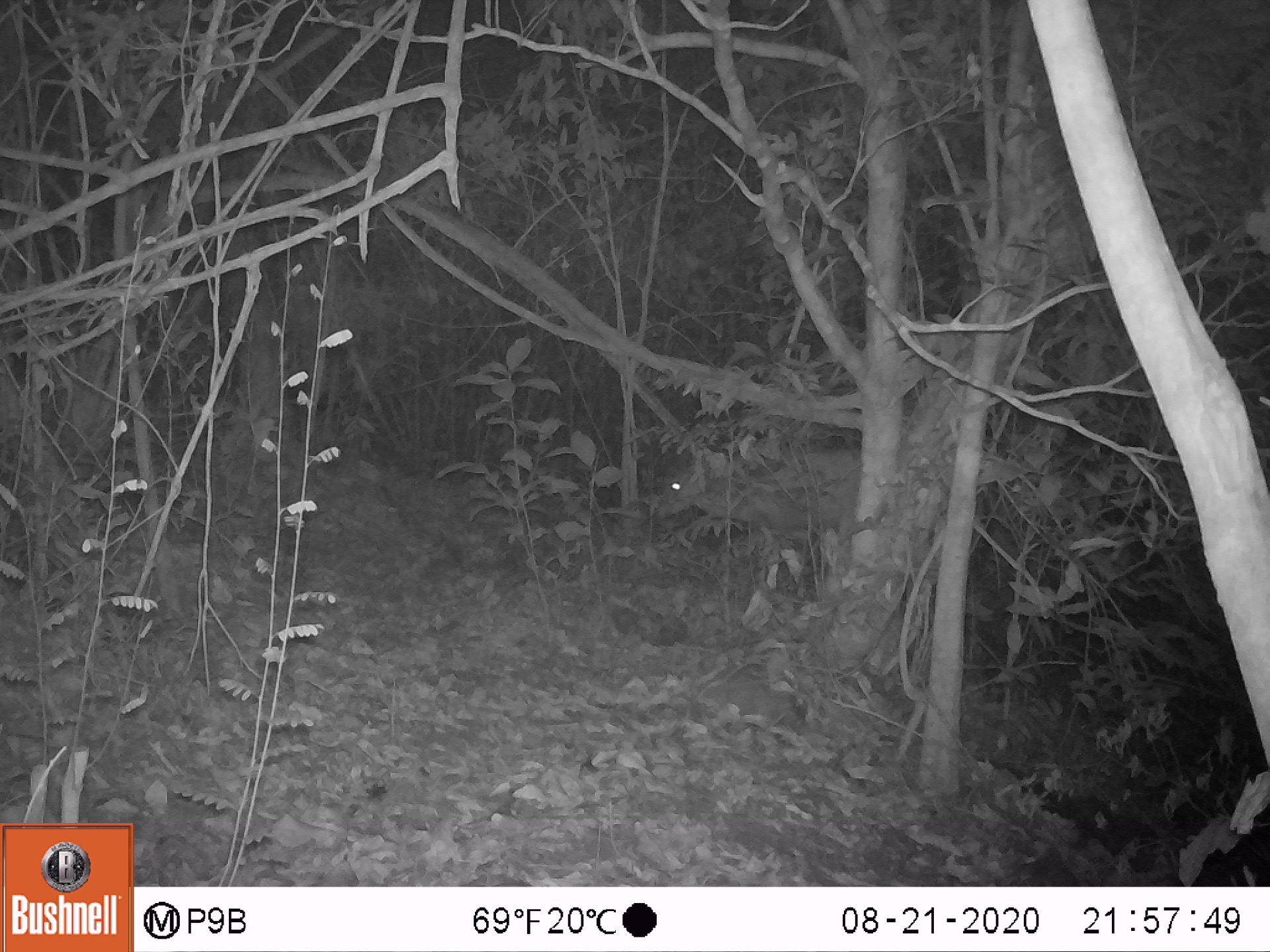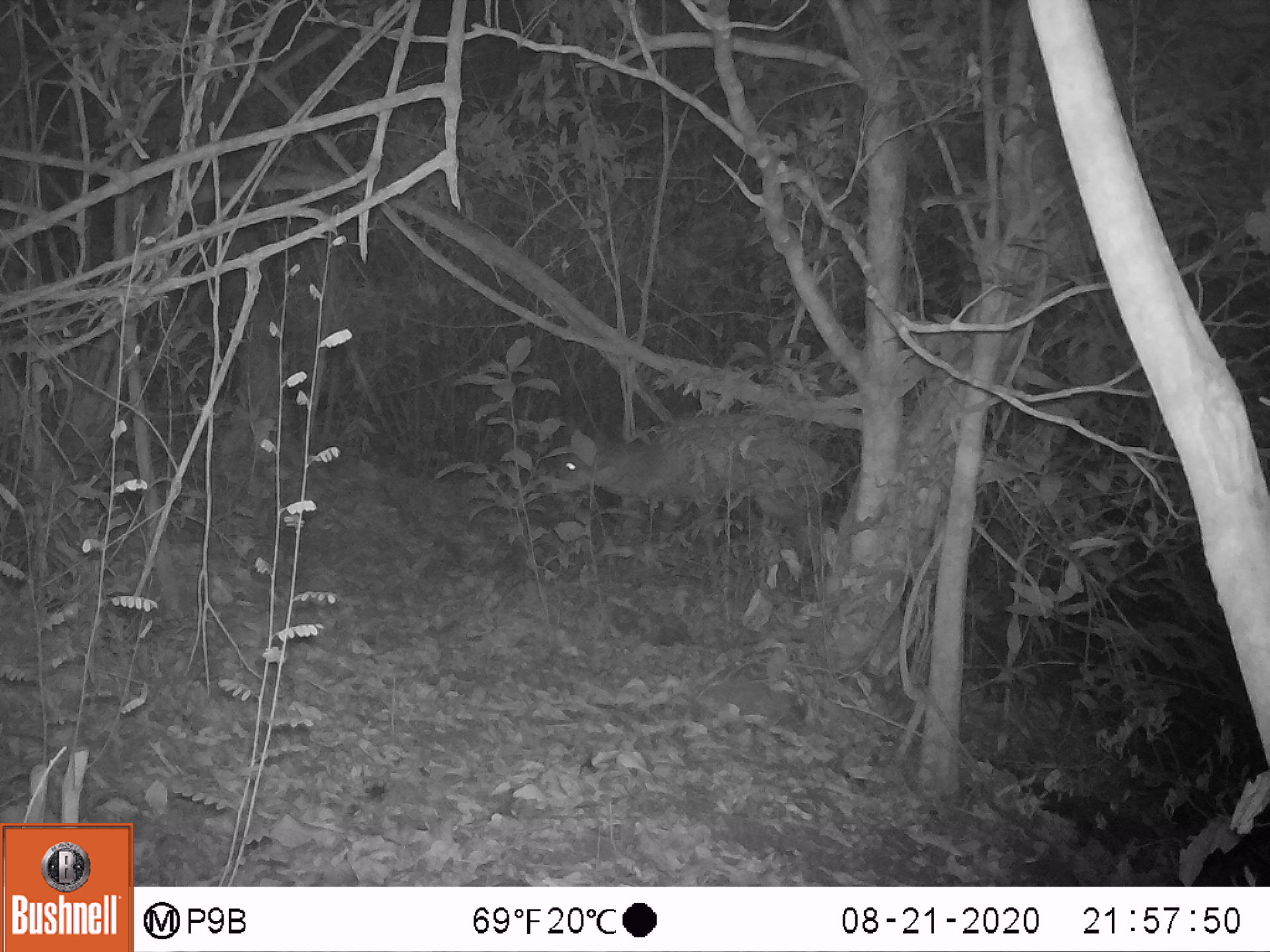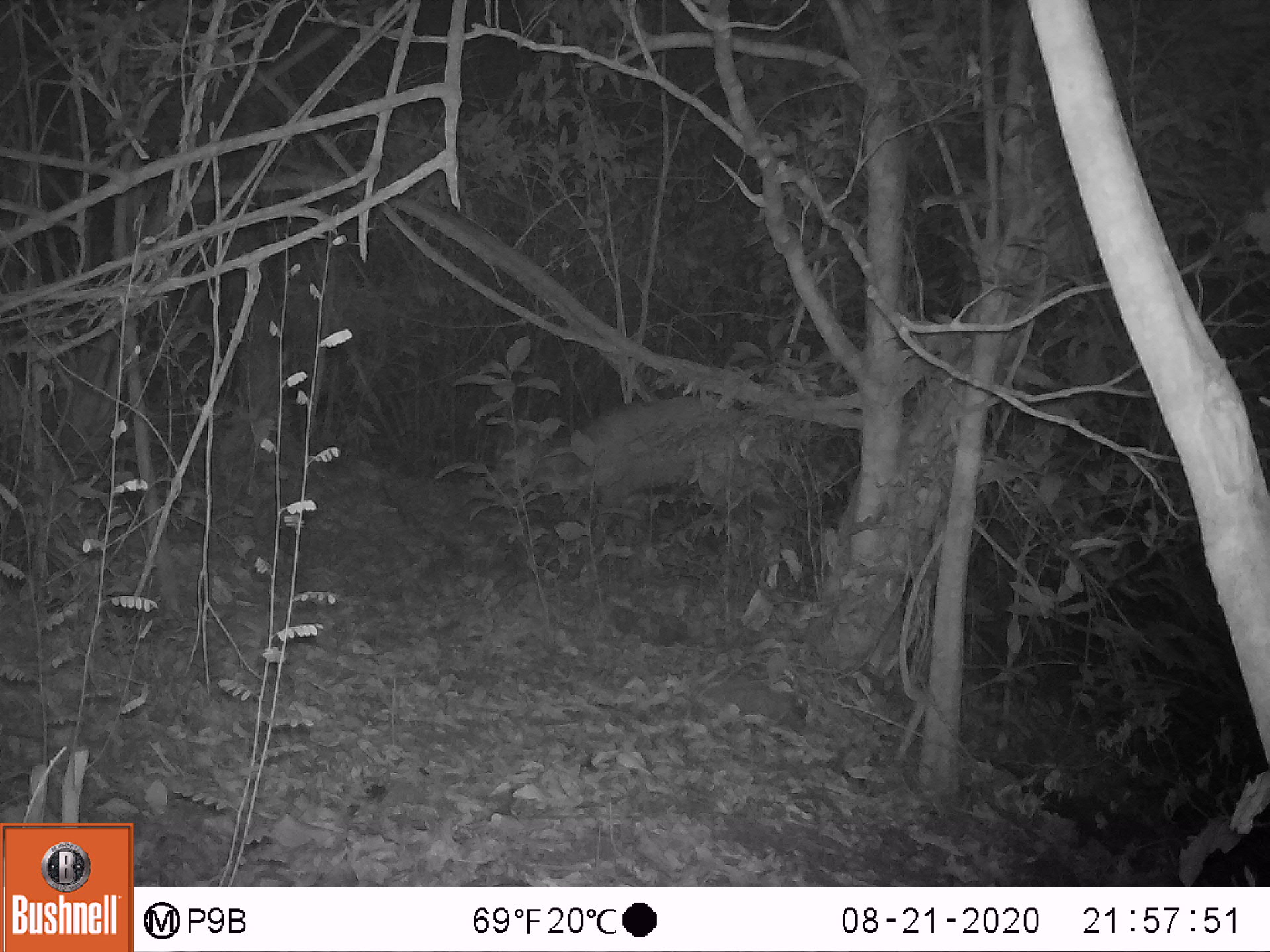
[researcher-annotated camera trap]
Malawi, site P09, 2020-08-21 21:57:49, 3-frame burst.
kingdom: Animalia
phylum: Chordata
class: Mammalia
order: Artiodactyla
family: Bovidae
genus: Tragelaphus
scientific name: Tragelaphus sylvaticus sylvaticus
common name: cape bushbuck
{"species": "cape bushbuck (Tragelaphus sylvaticus sylvaticus)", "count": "1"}